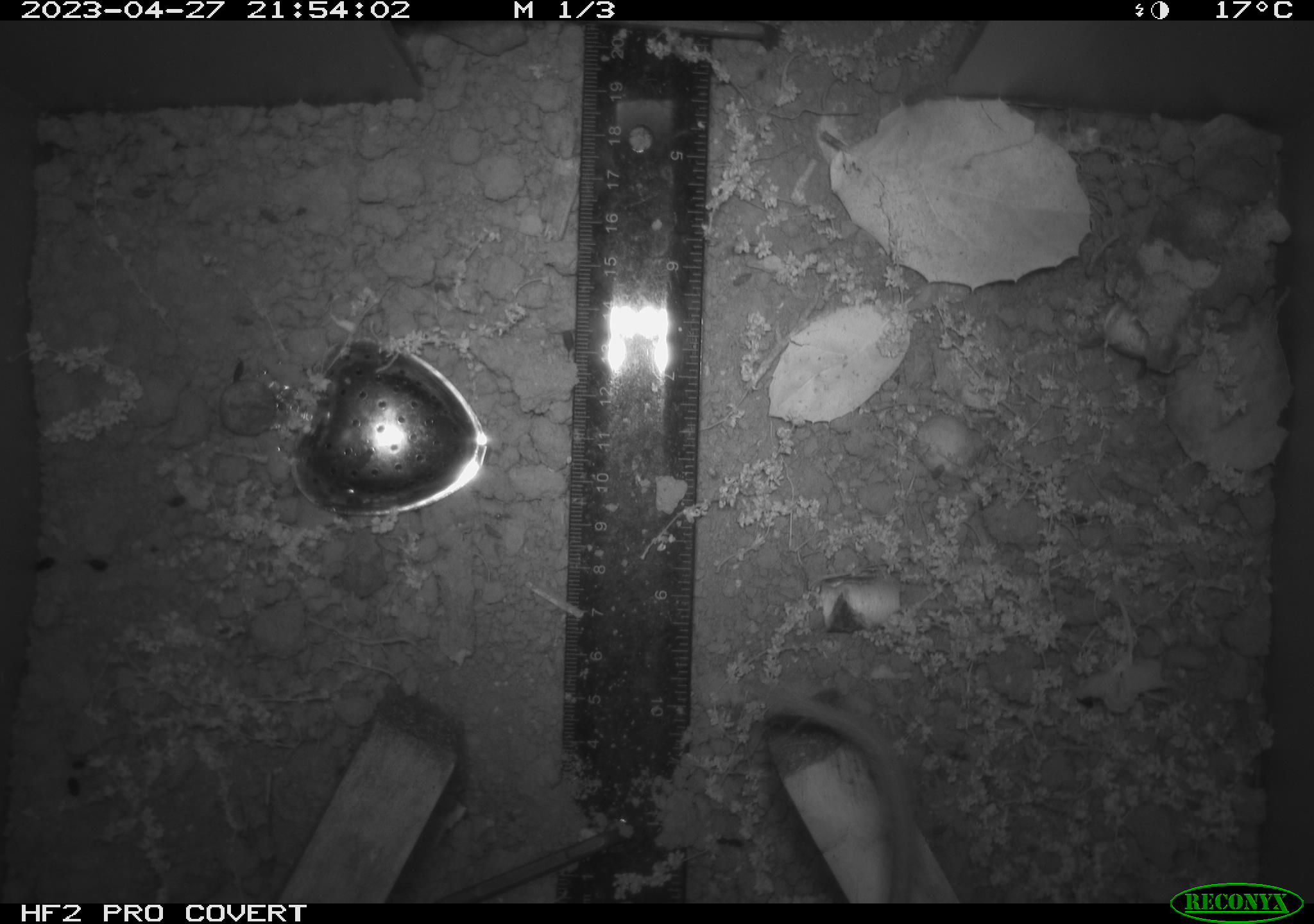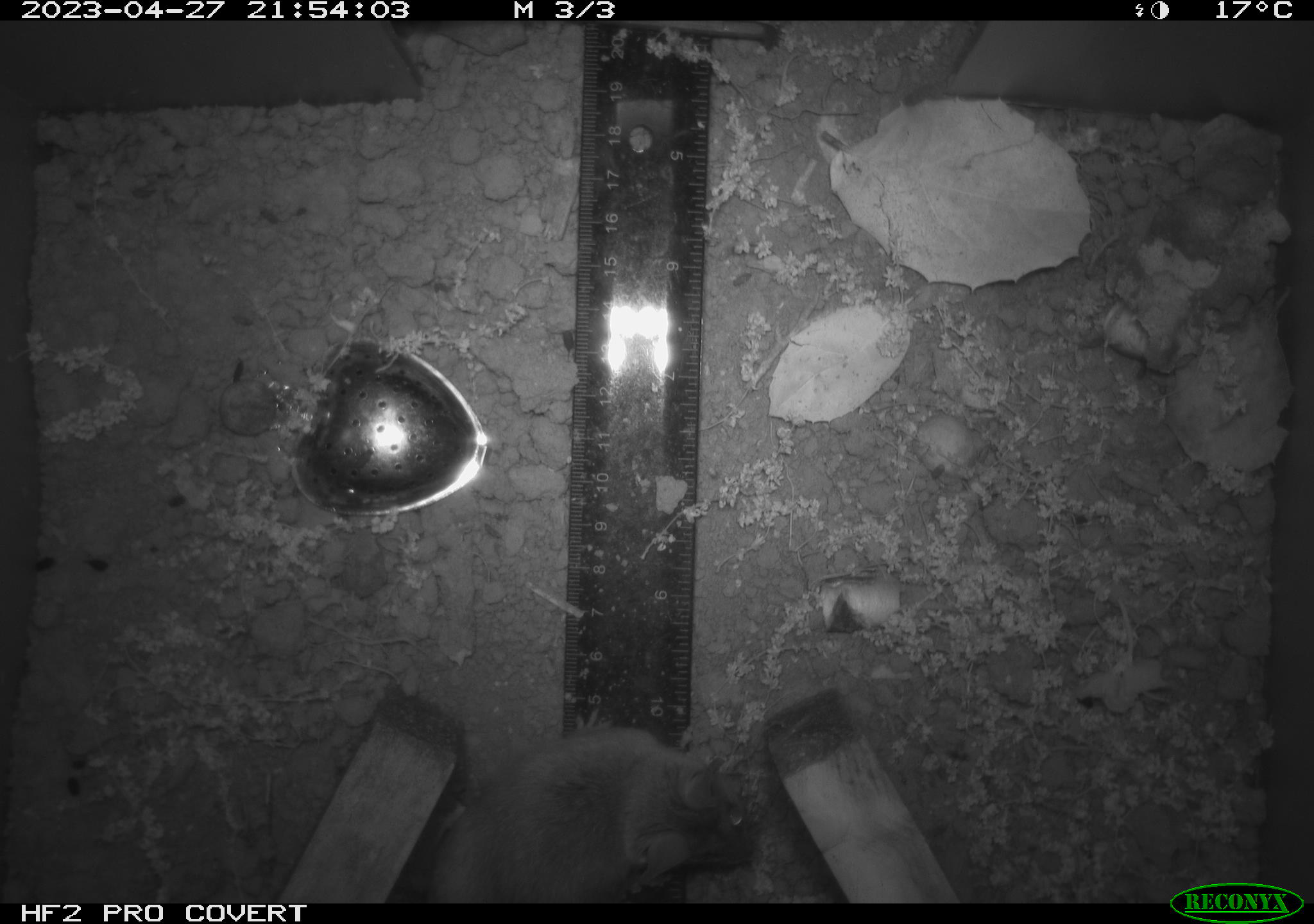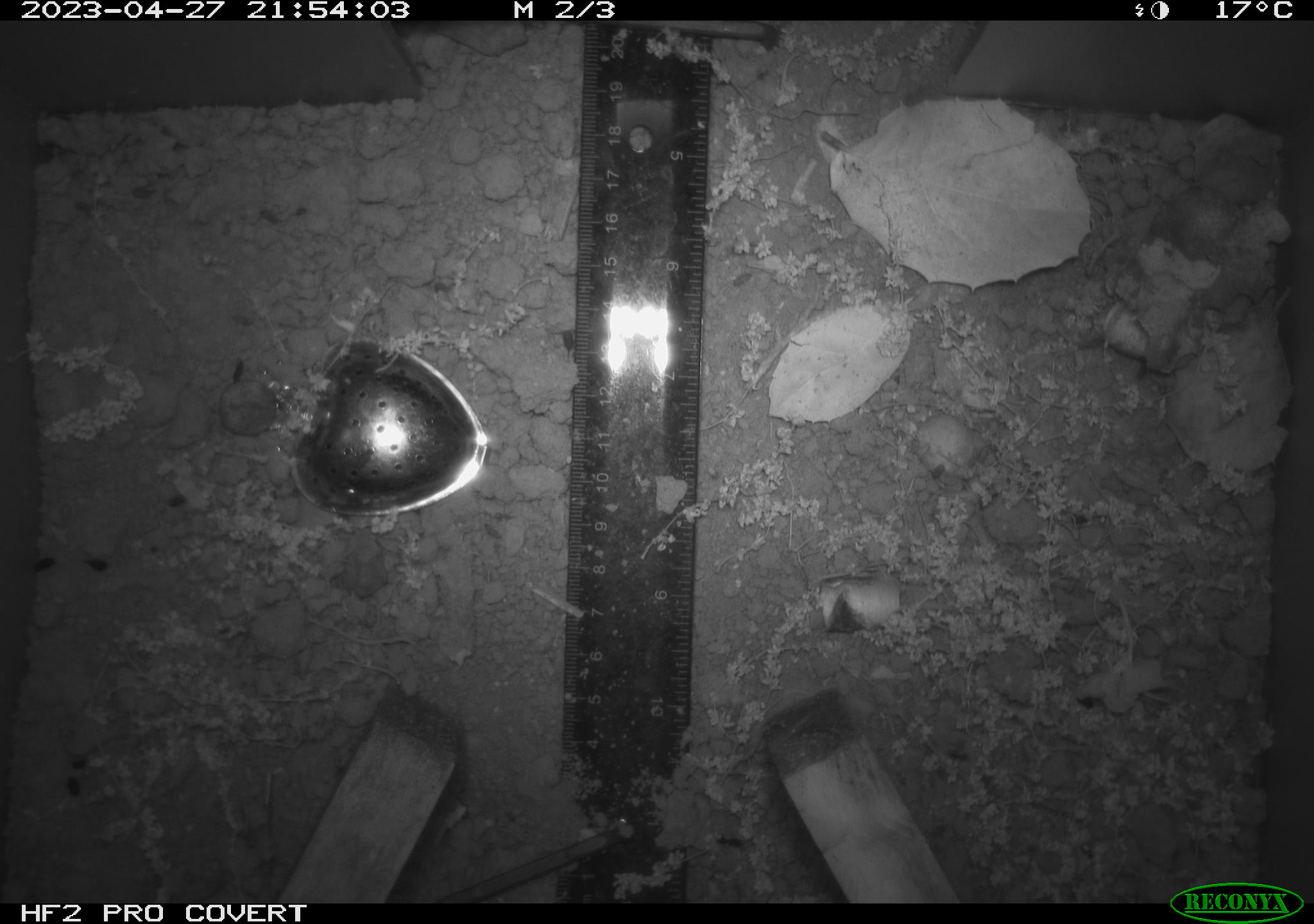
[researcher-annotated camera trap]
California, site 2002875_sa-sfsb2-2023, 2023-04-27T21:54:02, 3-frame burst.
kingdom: Animalia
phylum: Chordata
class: Mammalia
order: Rodentia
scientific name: Rodentia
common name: mouse species